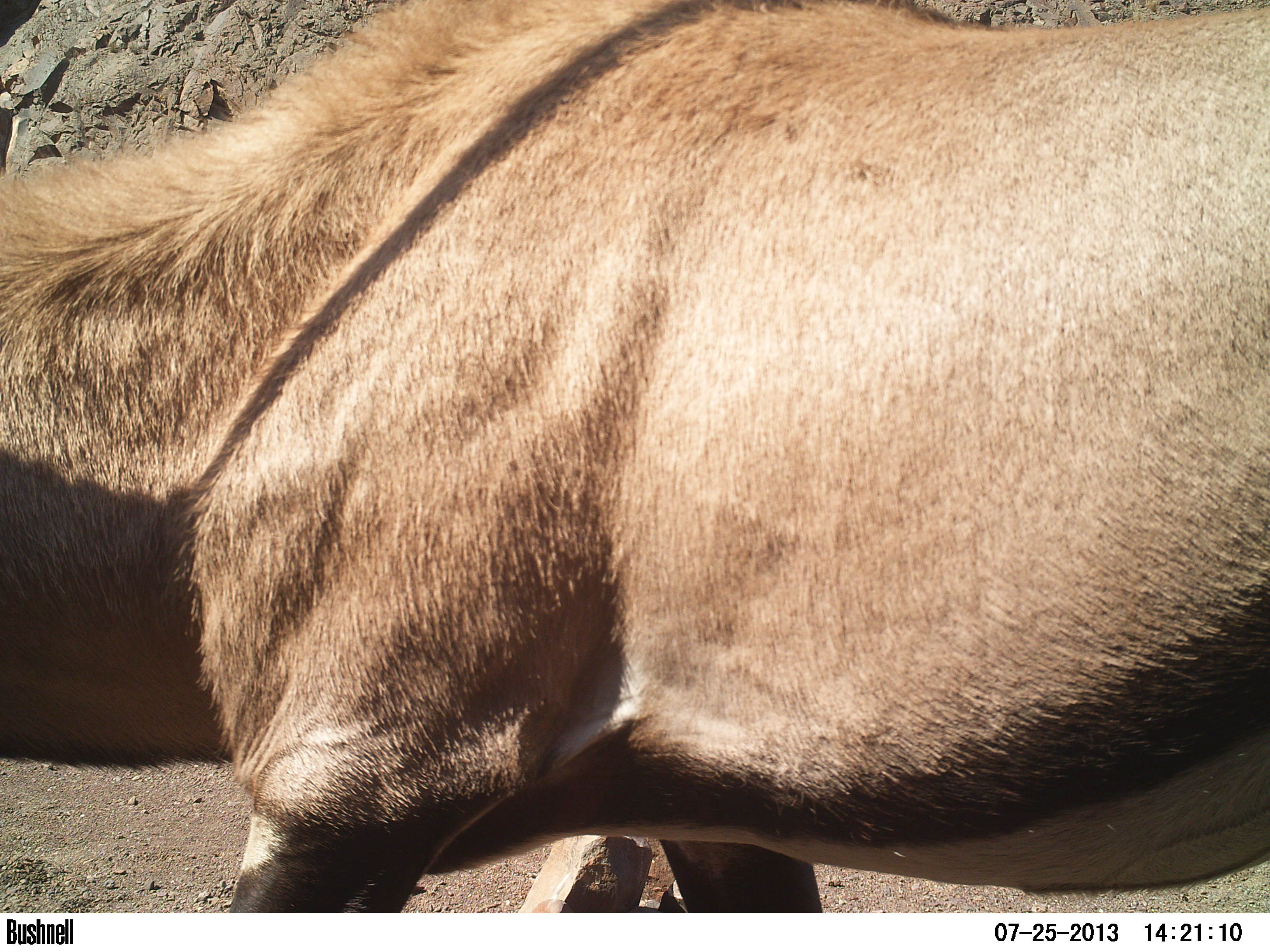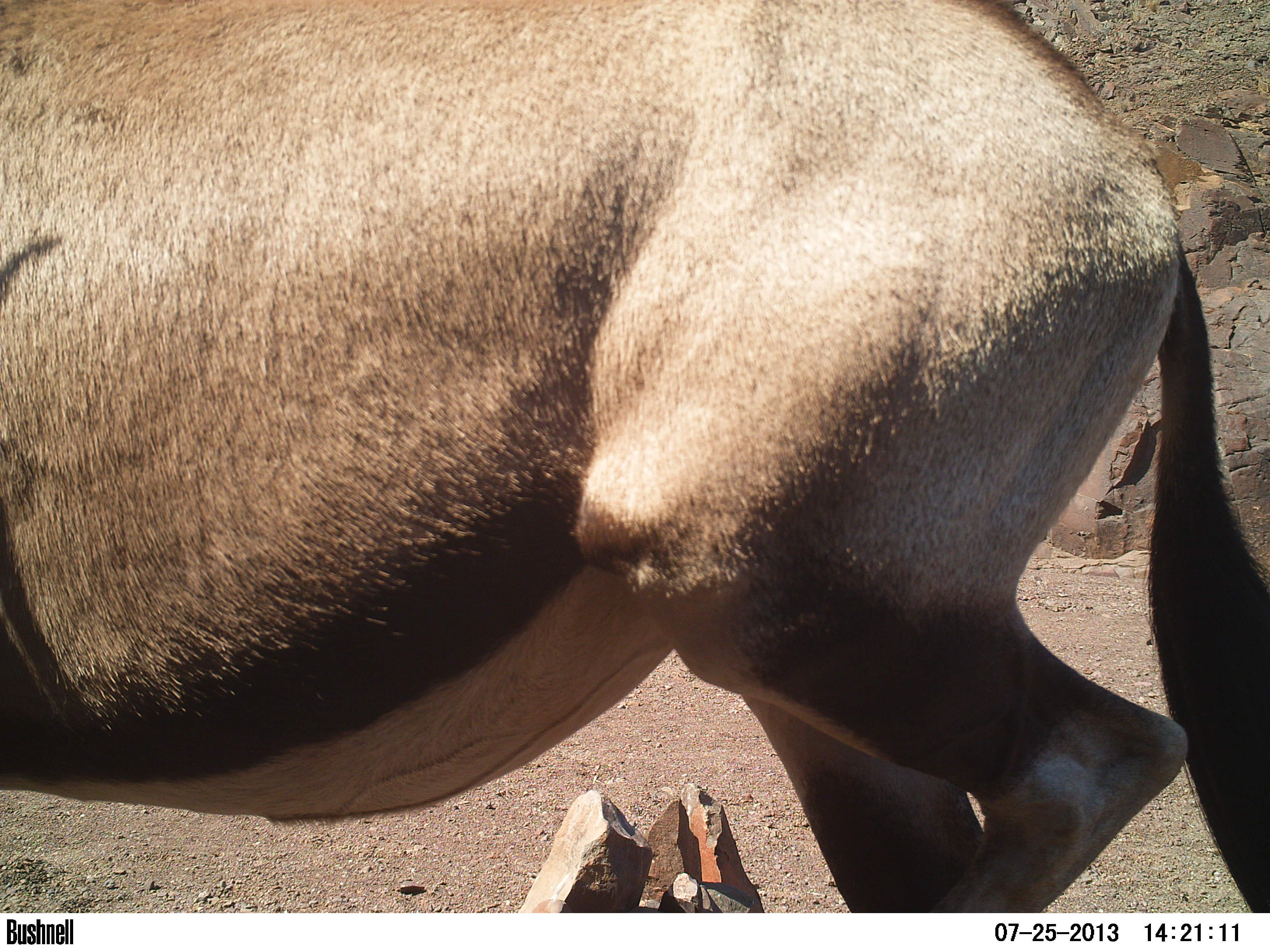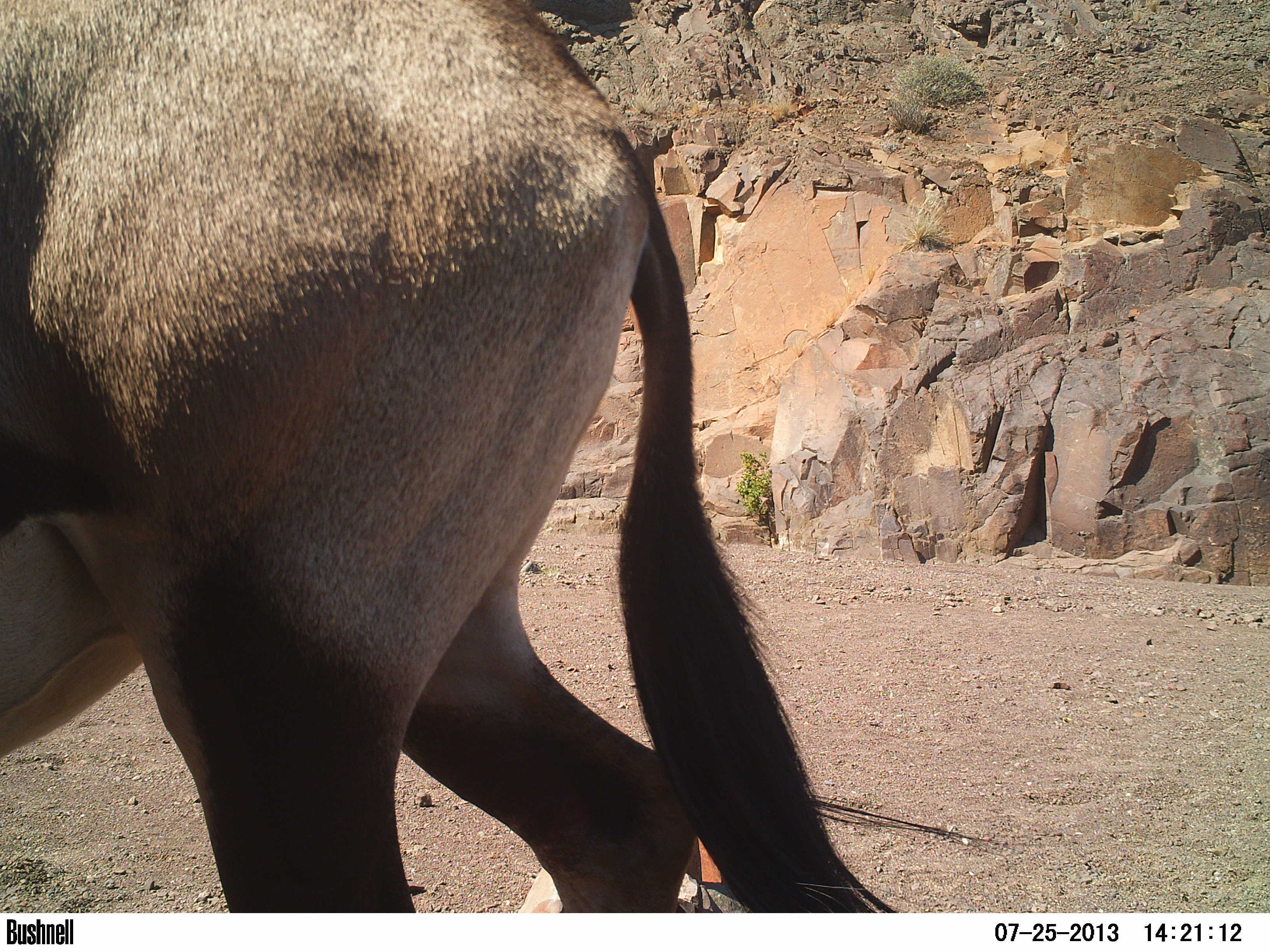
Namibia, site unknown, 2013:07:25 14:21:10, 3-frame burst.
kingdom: Animalia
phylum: Chordata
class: Mammalia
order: Artiodactyla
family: Bovidae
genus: Oryx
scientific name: Oryx gazella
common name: gemsbok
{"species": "Oryx gazella (gemsbok)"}